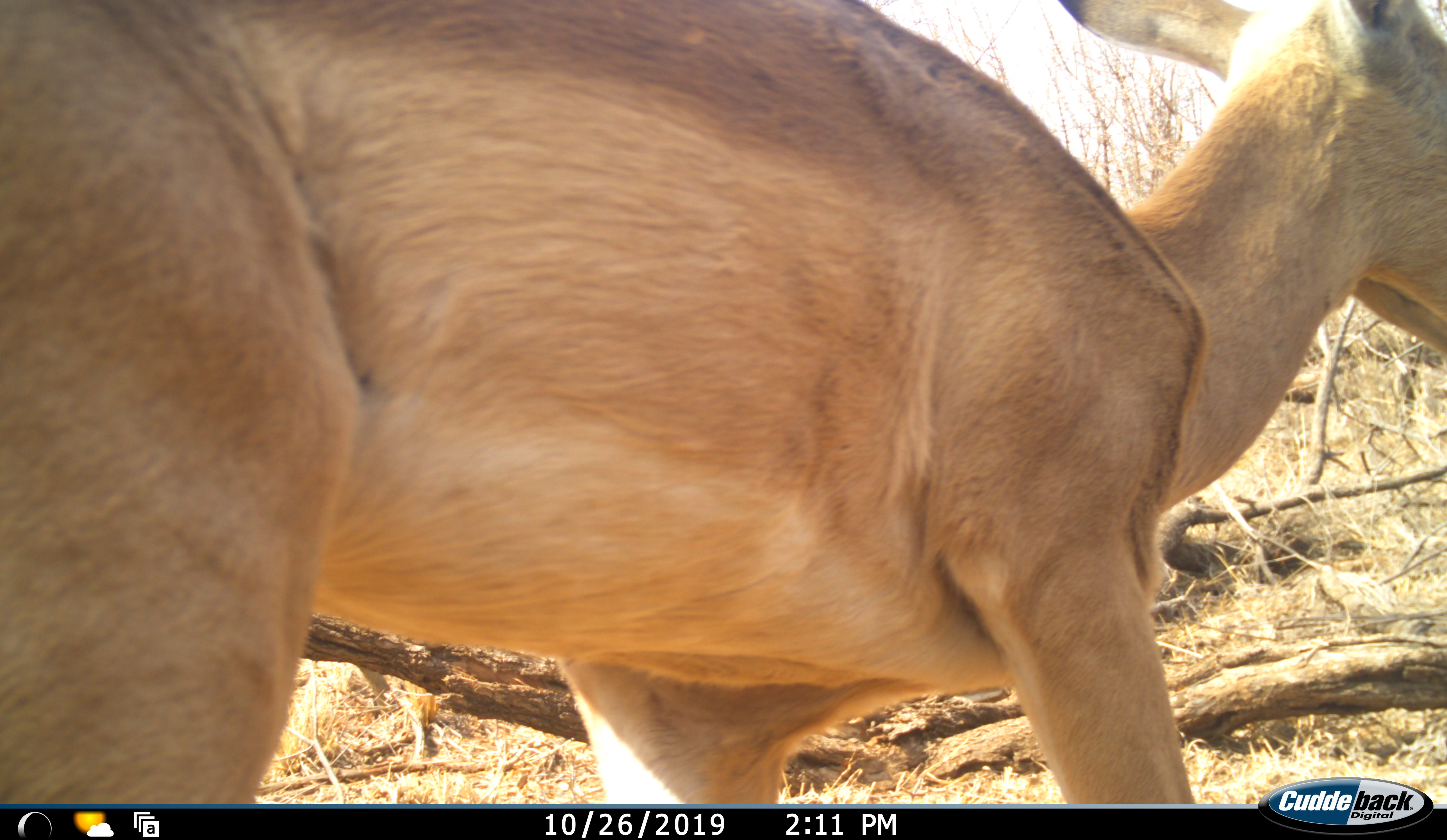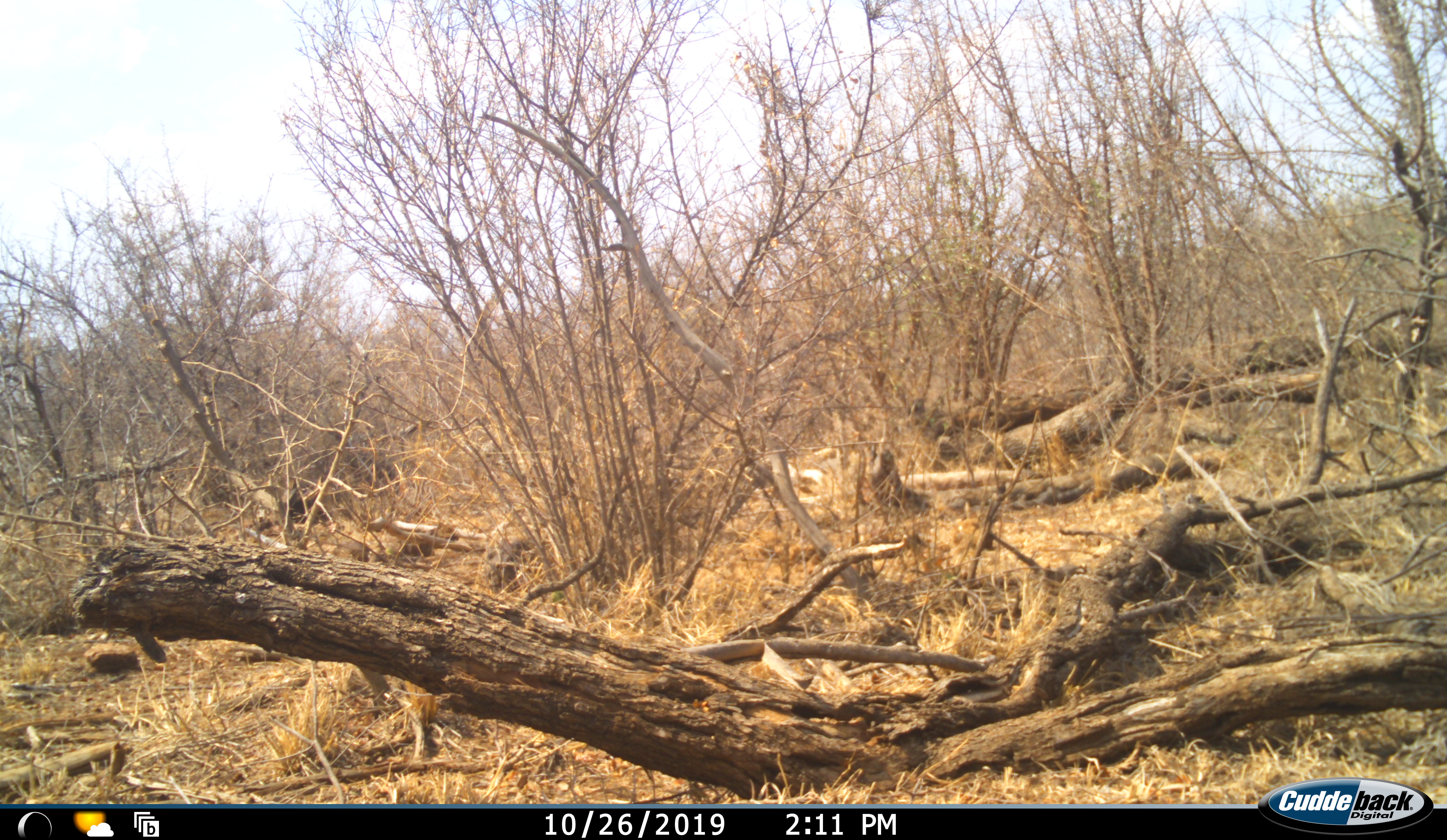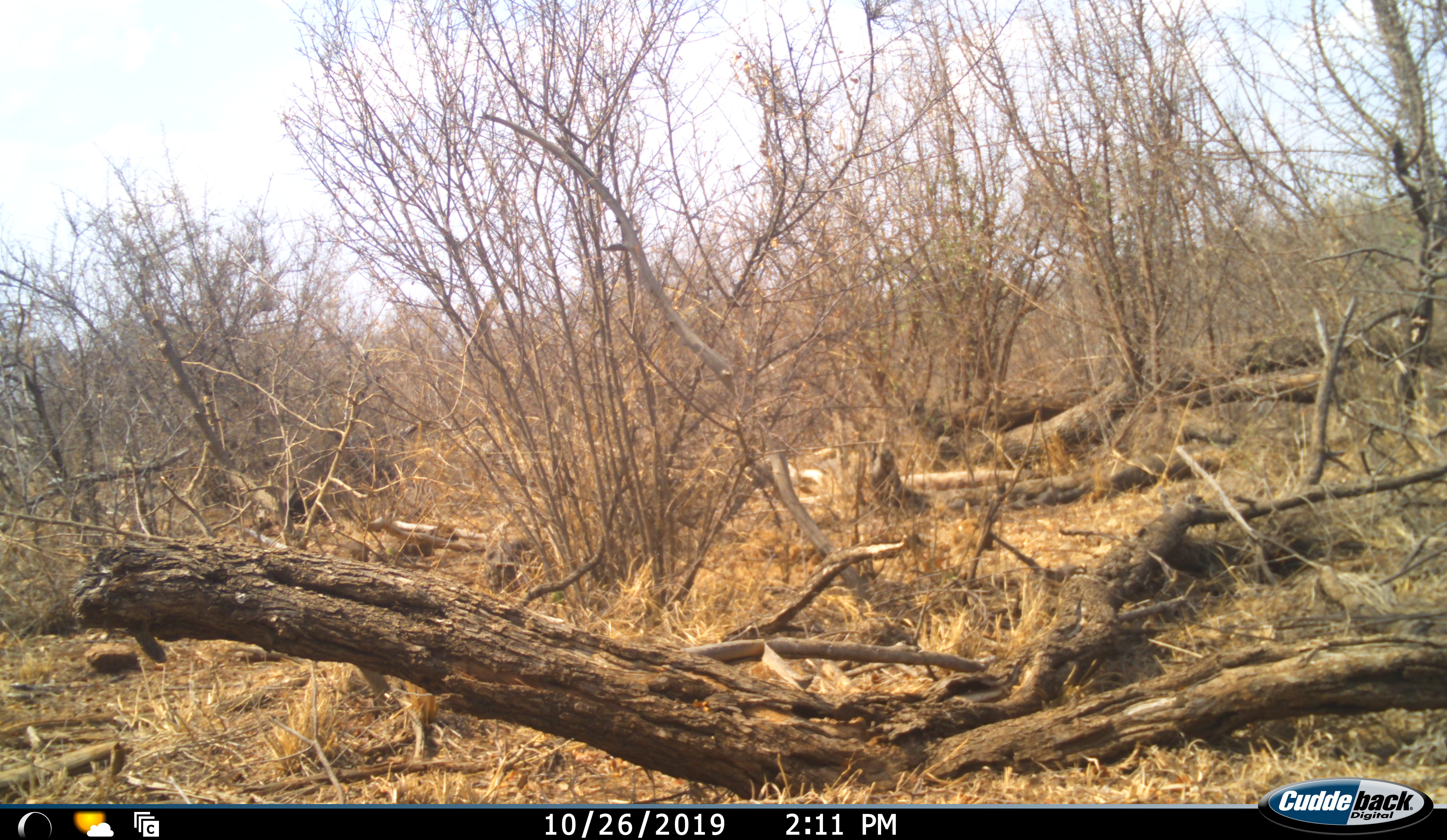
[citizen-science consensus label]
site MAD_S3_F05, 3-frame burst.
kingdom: Animalia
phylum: Chordata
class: Mammalia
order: Artiodactyla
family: Bovidae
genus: Aepyceros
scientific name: Aepyceros melampus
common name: impala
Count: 1.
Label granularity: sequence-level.